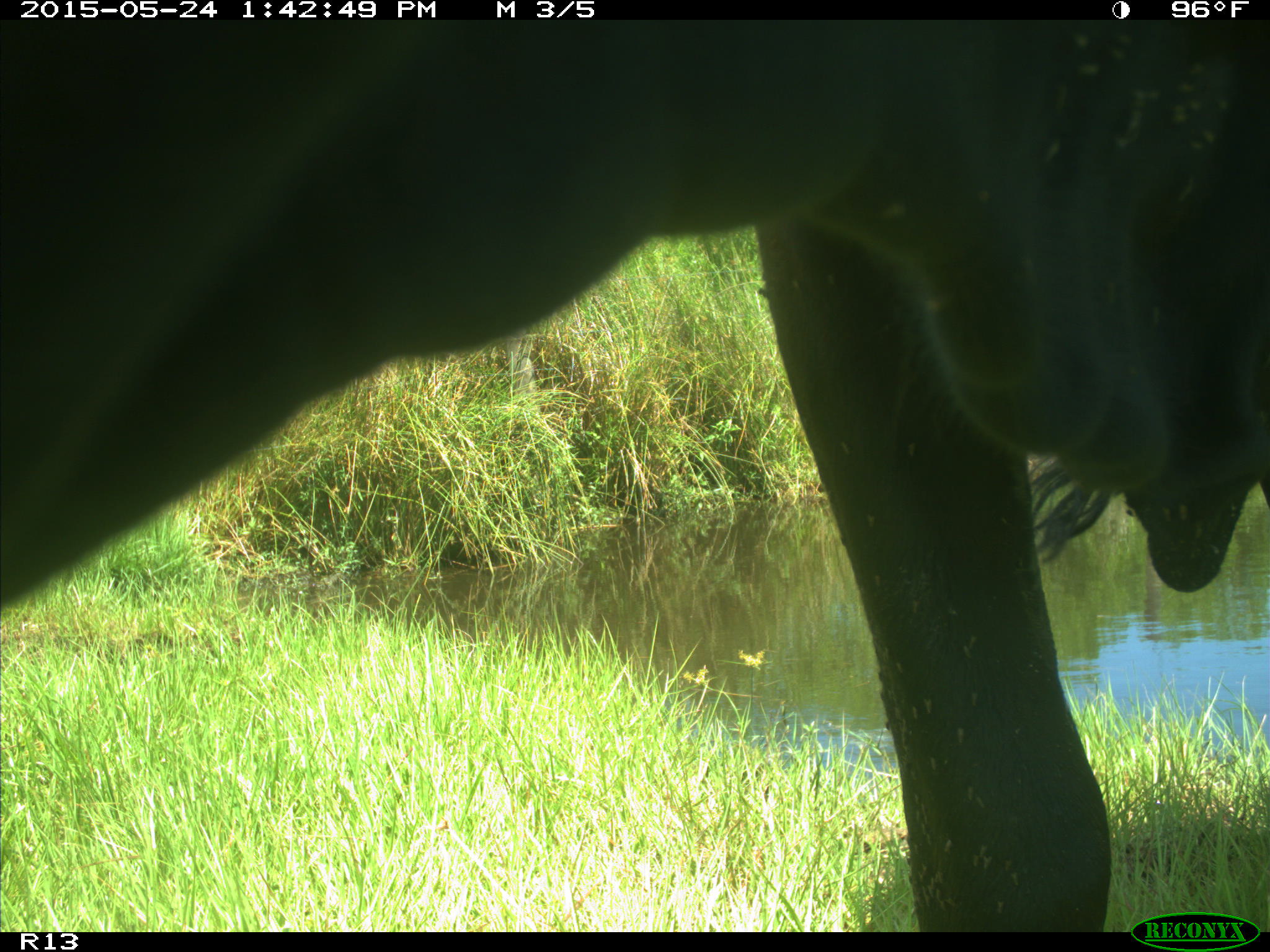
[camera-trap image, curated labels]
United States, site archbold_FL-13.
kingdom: Animalia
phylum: Chordata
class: Mammalia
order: Artiodactyla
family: Bovidae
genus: Bos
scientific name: Bos taurus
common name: domestic cow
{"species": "Bos taurus (domestic cow)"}